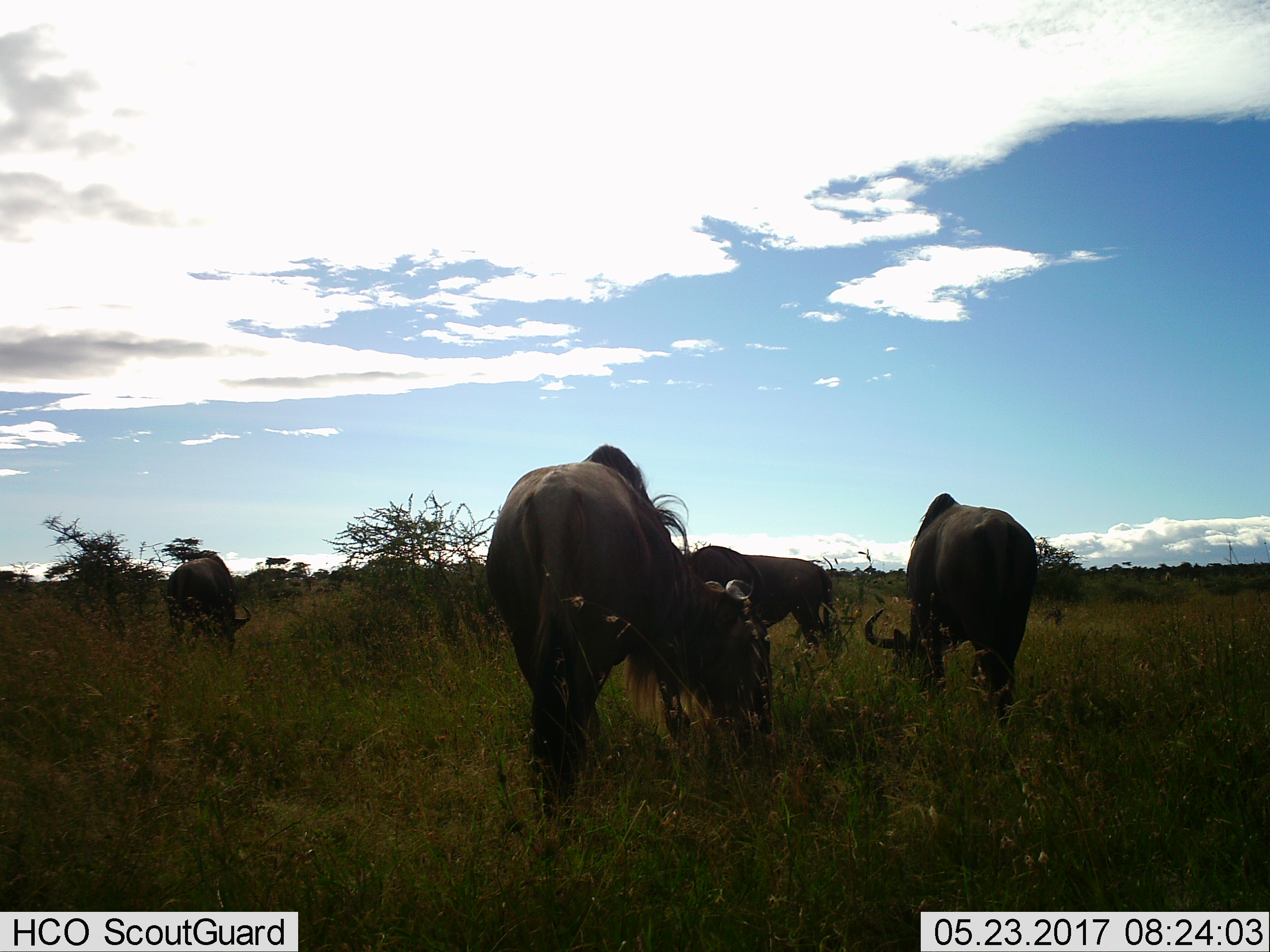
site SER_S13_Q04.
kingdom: Animalia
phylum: Chordata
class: Mammalia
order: Artiodactyla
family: Bovidae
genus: Connochaetes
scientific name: Connochaetes taurinus taurinus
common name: blue wildebeest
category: wildebeestblue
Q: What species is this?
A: Wildebeestblue (blue wildebeest) (Connochaetes taurinus taurinus).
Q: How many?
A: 4.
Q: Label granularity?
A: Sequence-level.